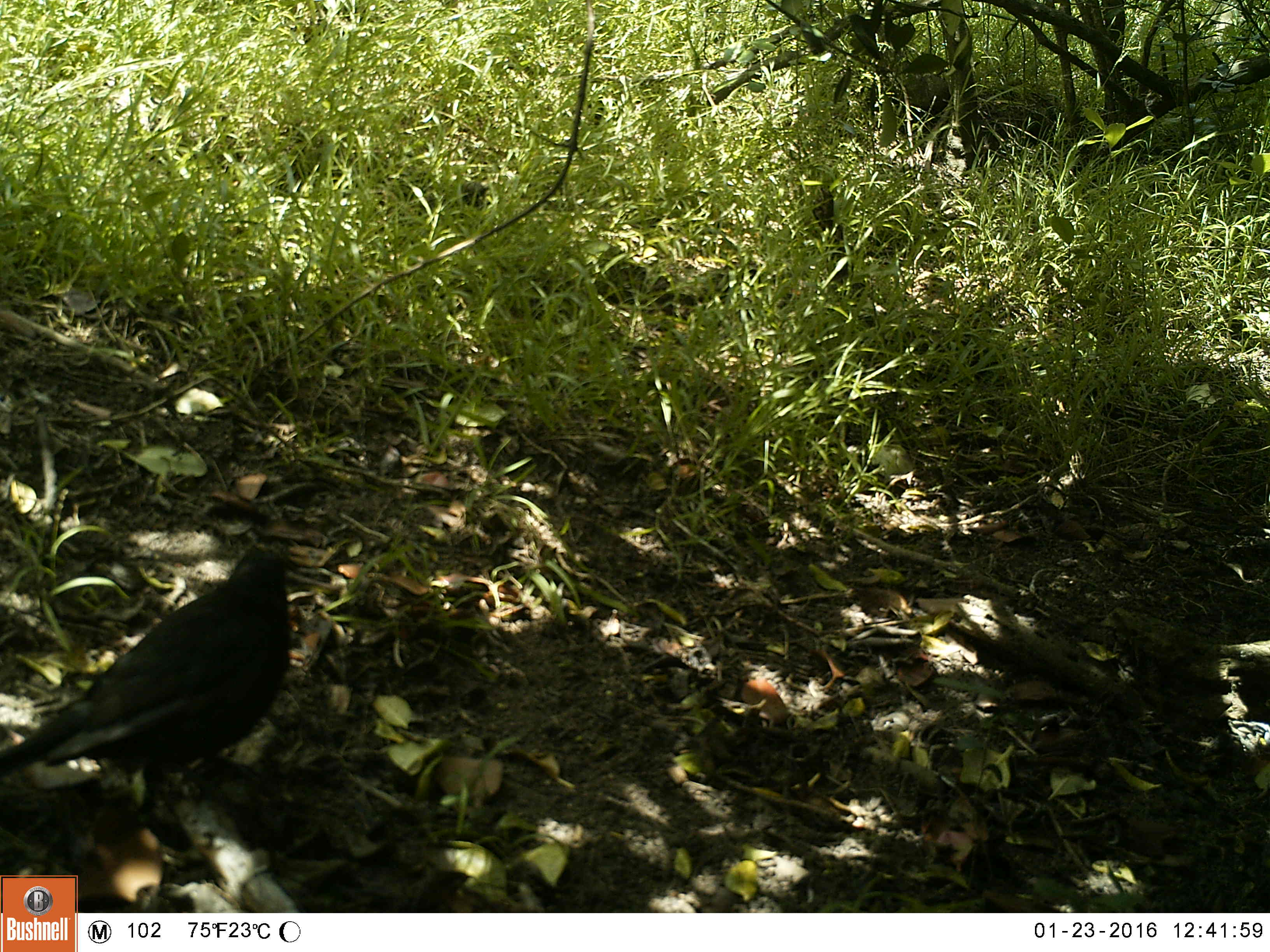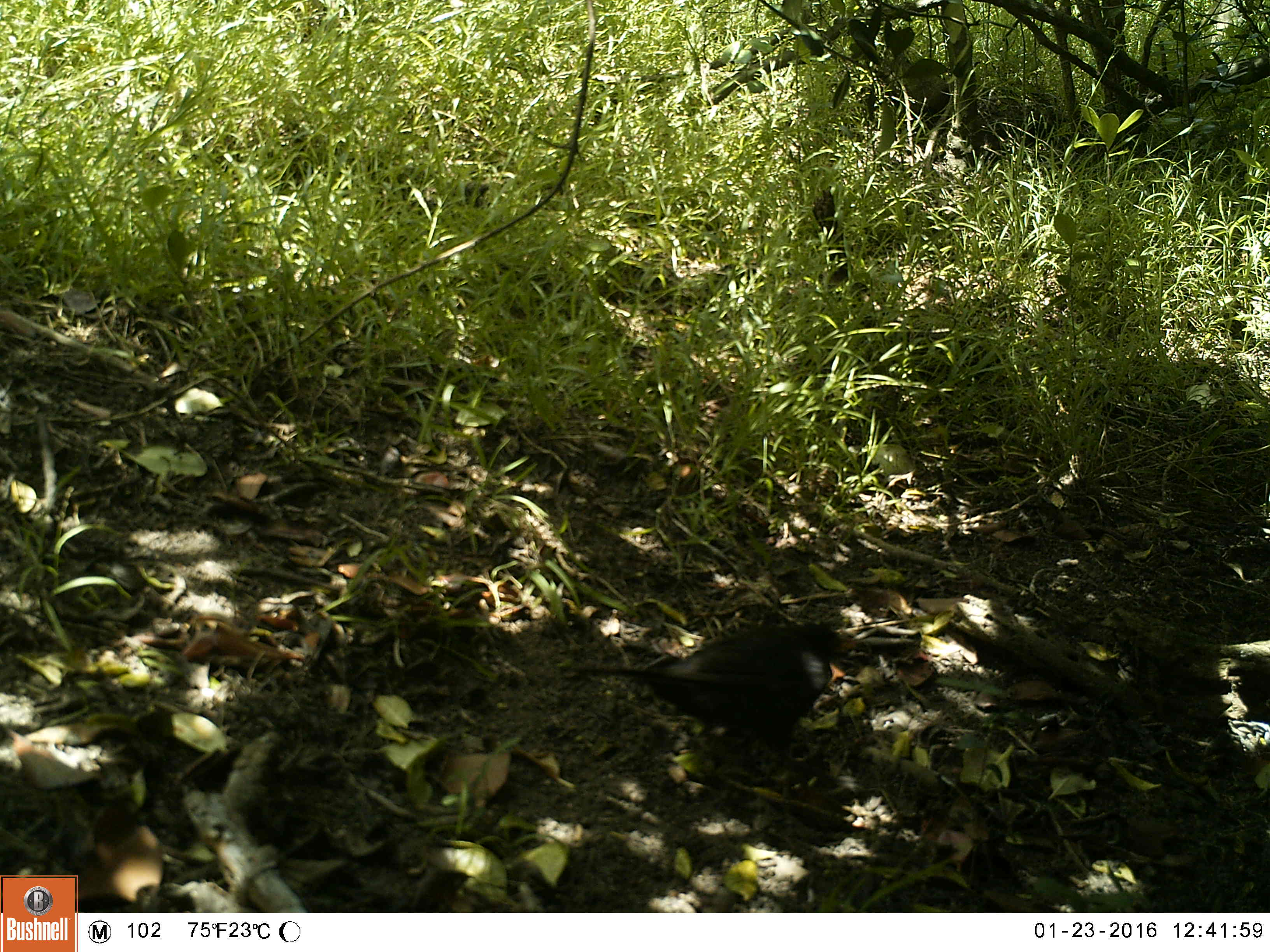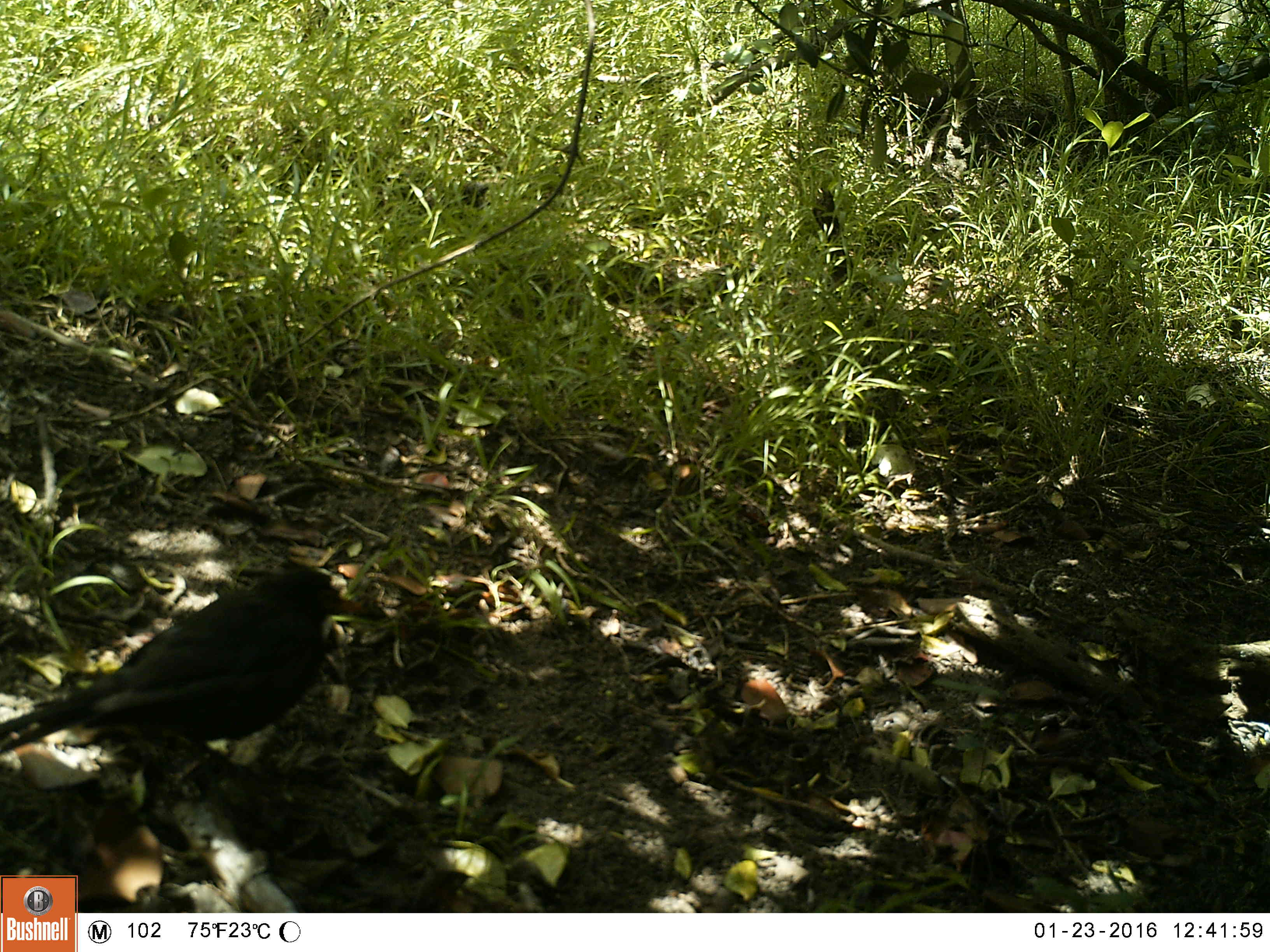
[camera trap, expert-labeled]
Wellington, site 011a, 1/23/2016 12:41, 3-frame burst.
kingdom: Animalia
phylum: Chordata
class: Aves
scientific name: Aves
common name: bird